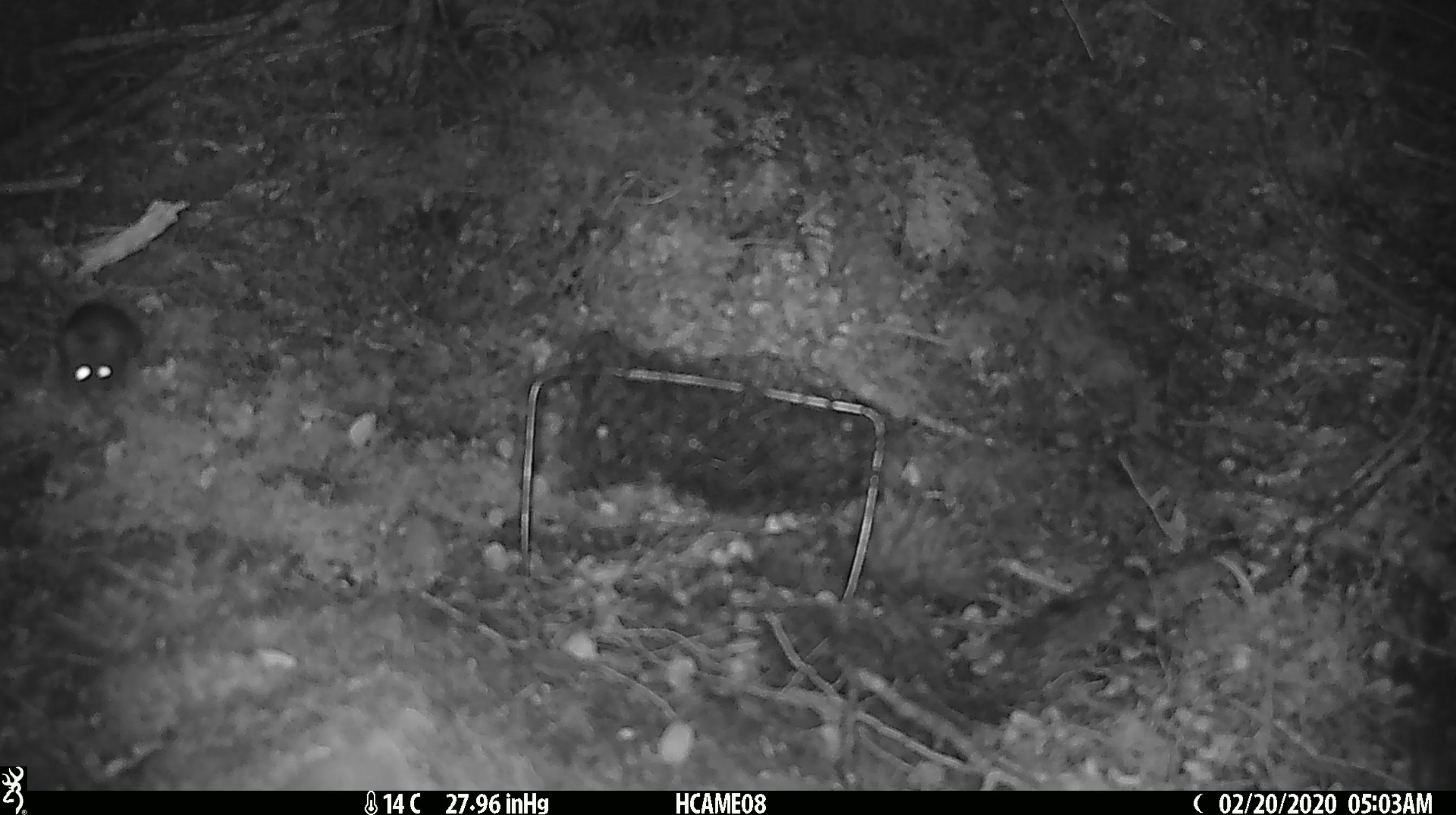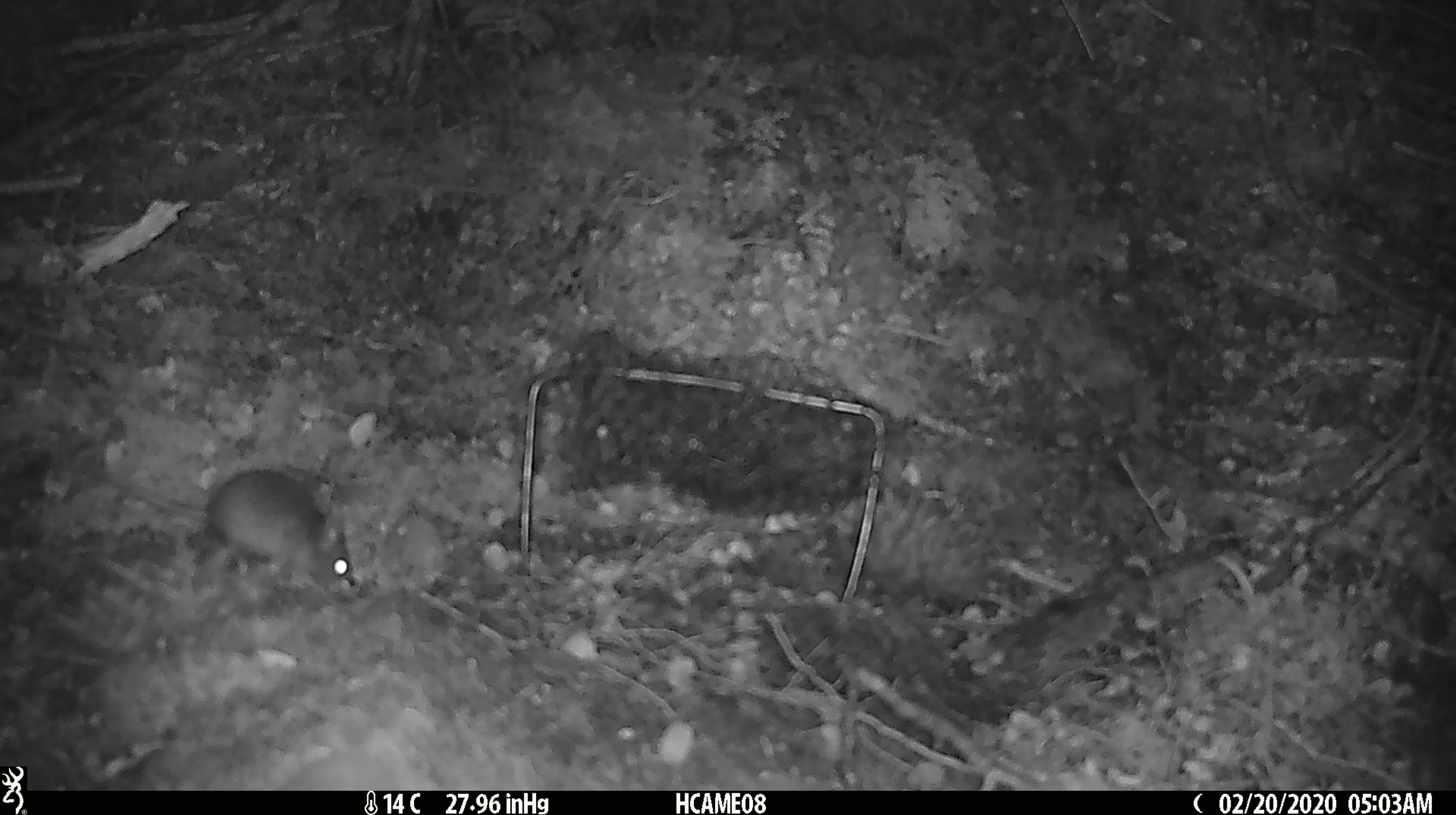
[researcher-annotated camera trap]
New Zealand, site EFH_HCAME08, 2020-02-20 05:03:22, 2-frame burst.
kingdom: Animalia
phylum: Chordata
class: Mammalia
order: Rodentia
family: Muridae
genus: Mus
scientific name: Mus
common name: mouse